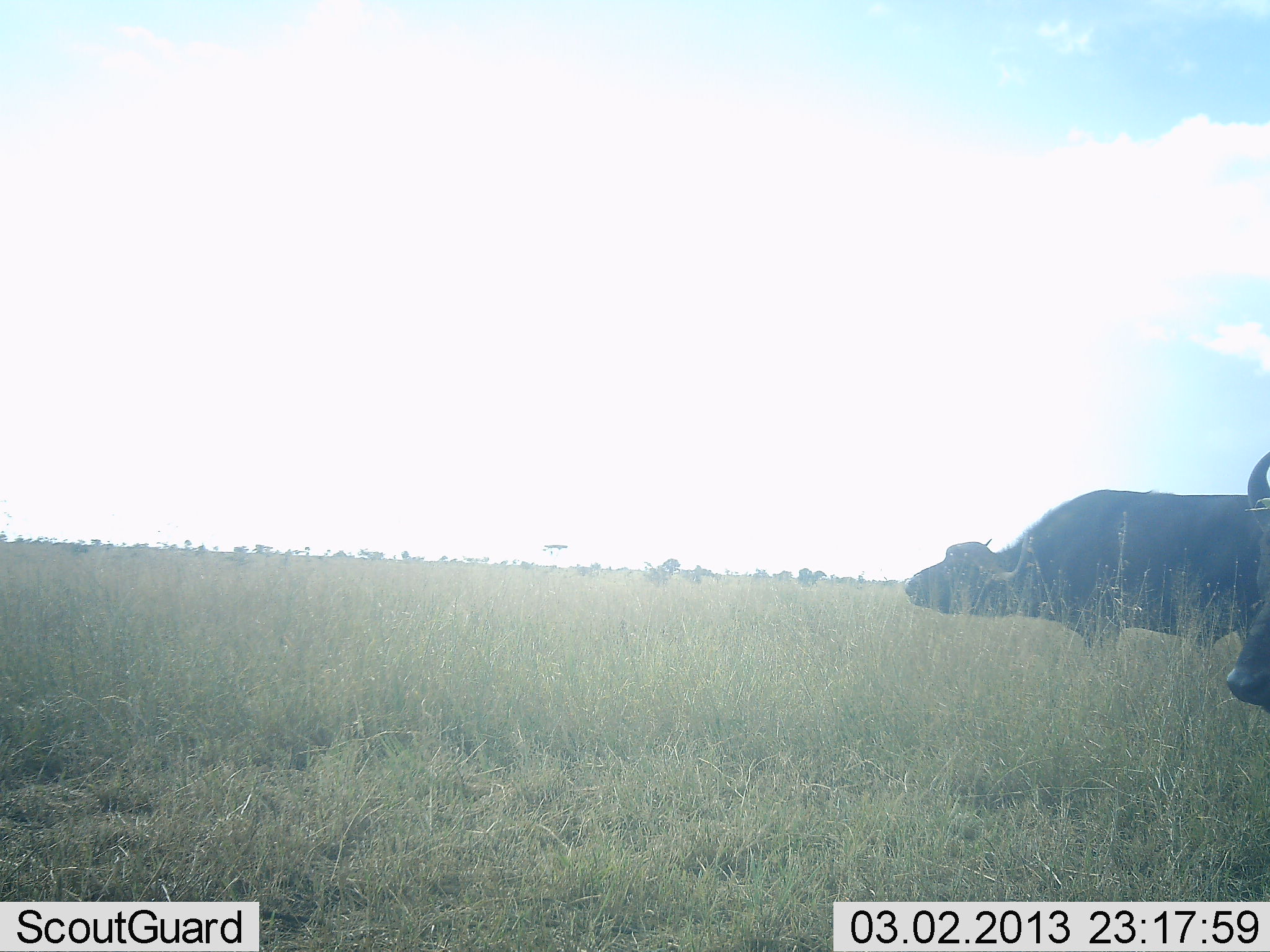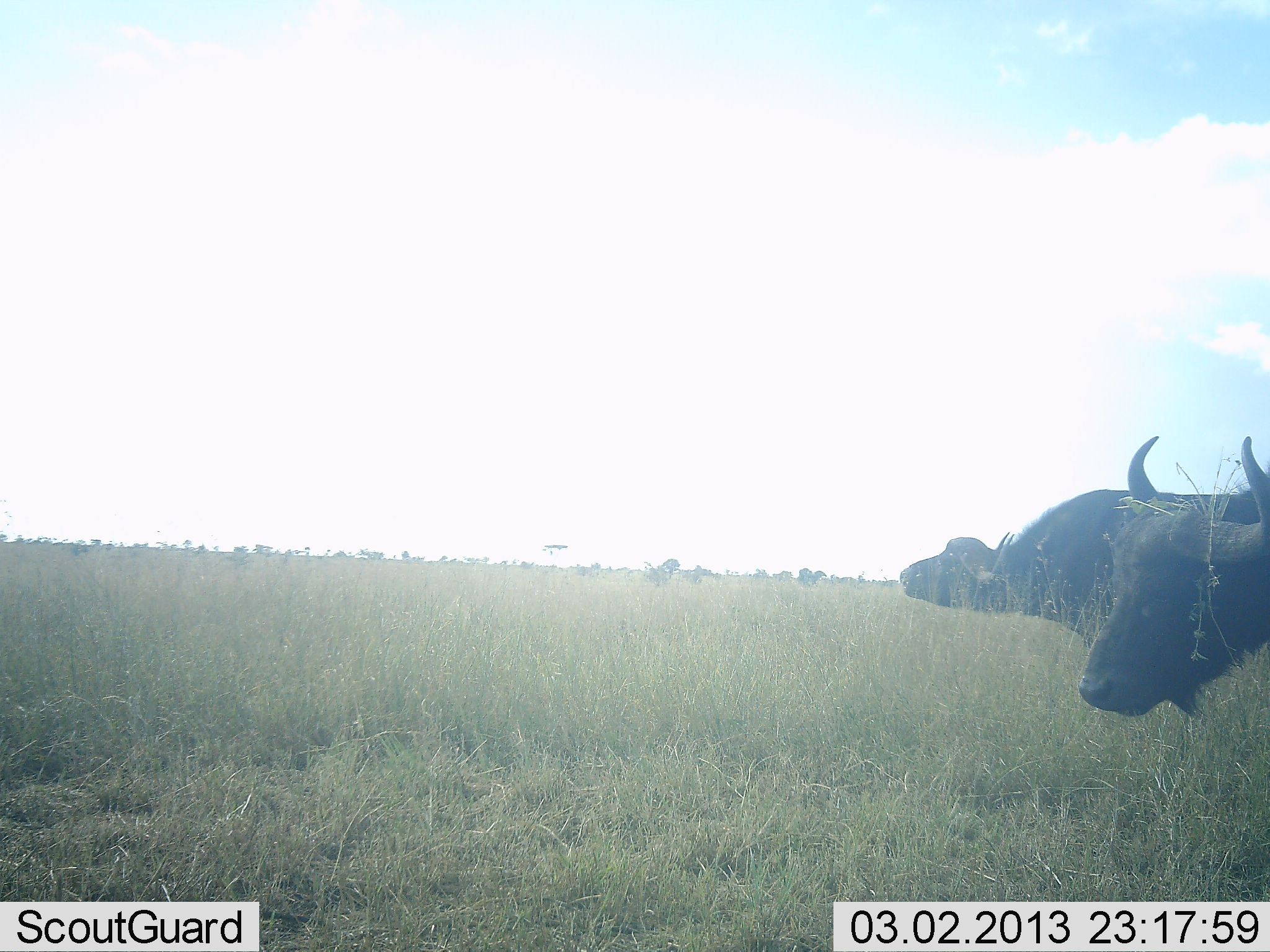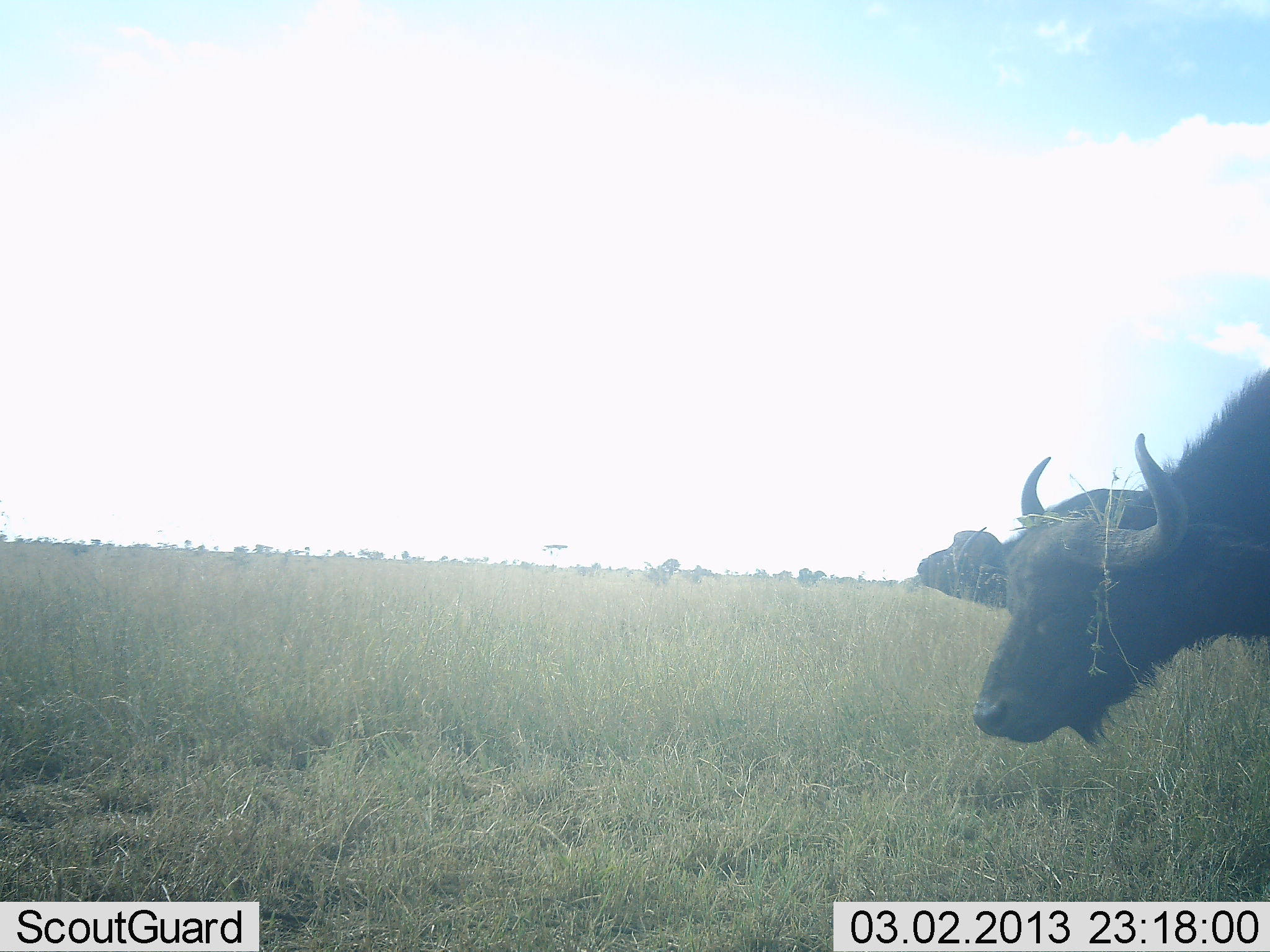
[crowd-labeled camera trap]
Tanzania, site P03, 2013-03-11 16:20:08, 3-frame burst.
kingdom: Animalia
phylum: Chordata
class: Mammalia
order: Artiodactyla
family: Bovidae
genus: Syncerus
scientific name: Syncerus caffer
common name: cape buffalo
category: buffalo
Buffalo (cape buffalo) (Syncerus caffer), count 2. Behavior (volunteer vote fractions): standing 69%, resting 0%, moving 58%, interacting 4%. Young present (vote fraction): 0%. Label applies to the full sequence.